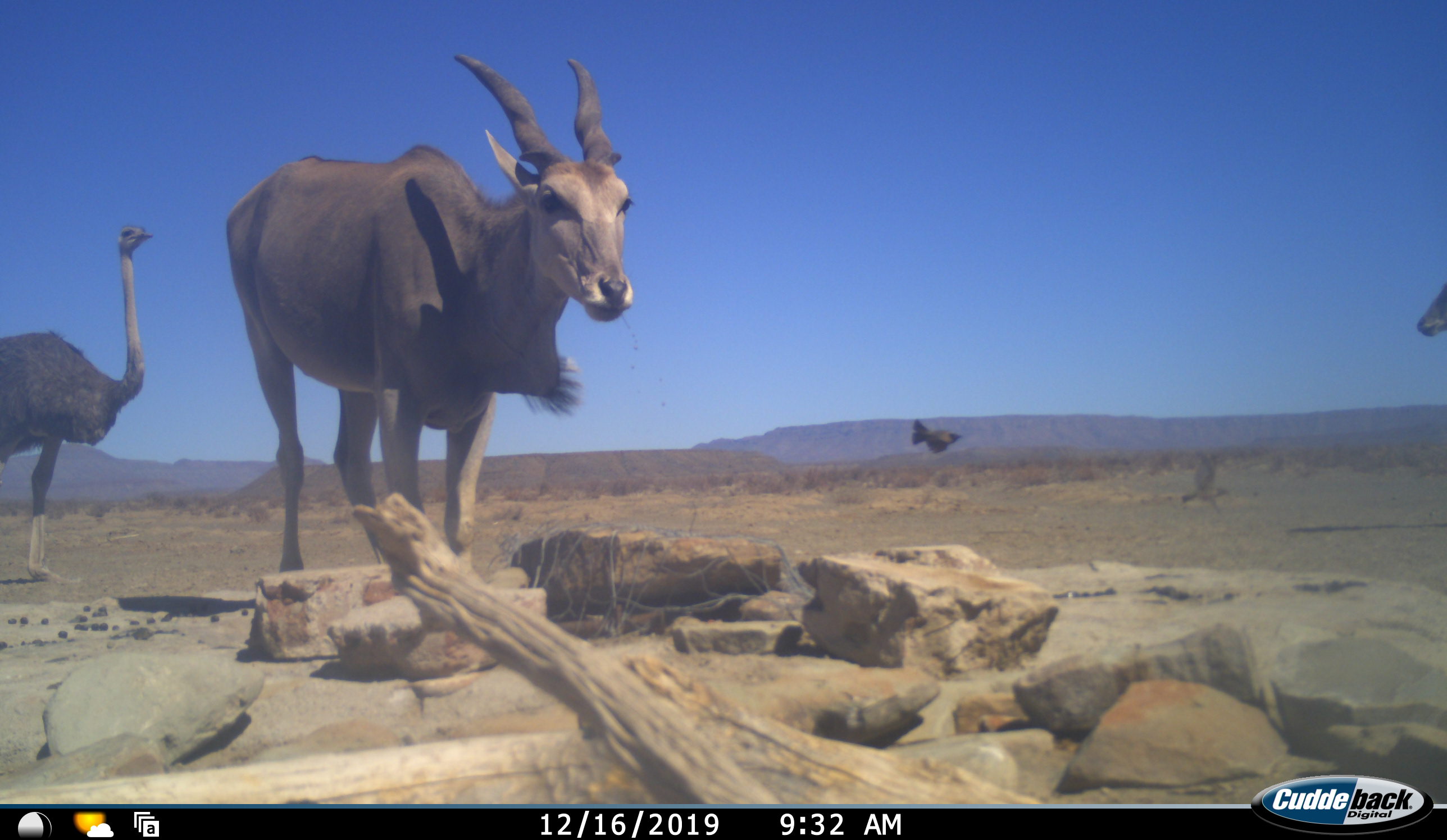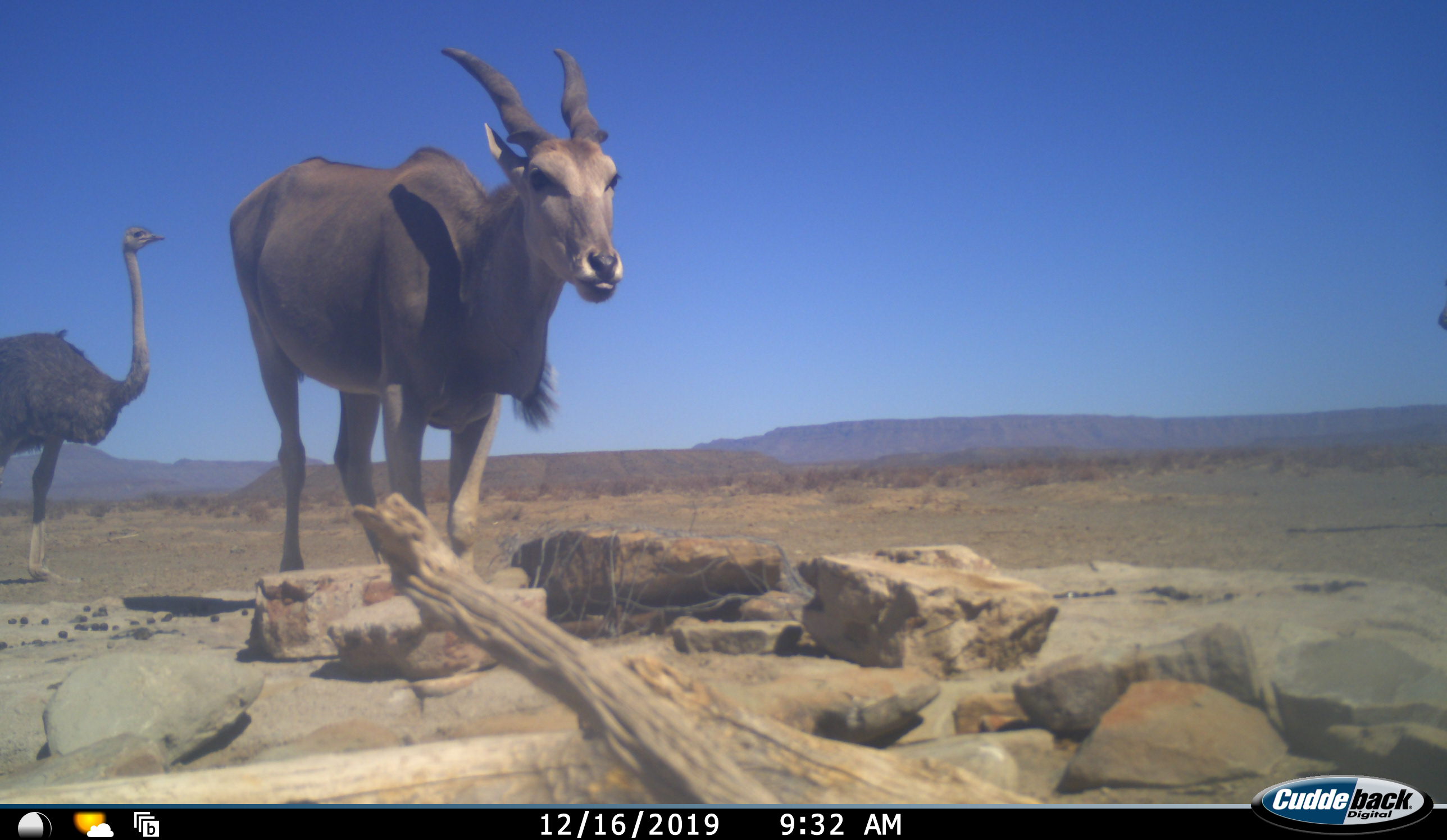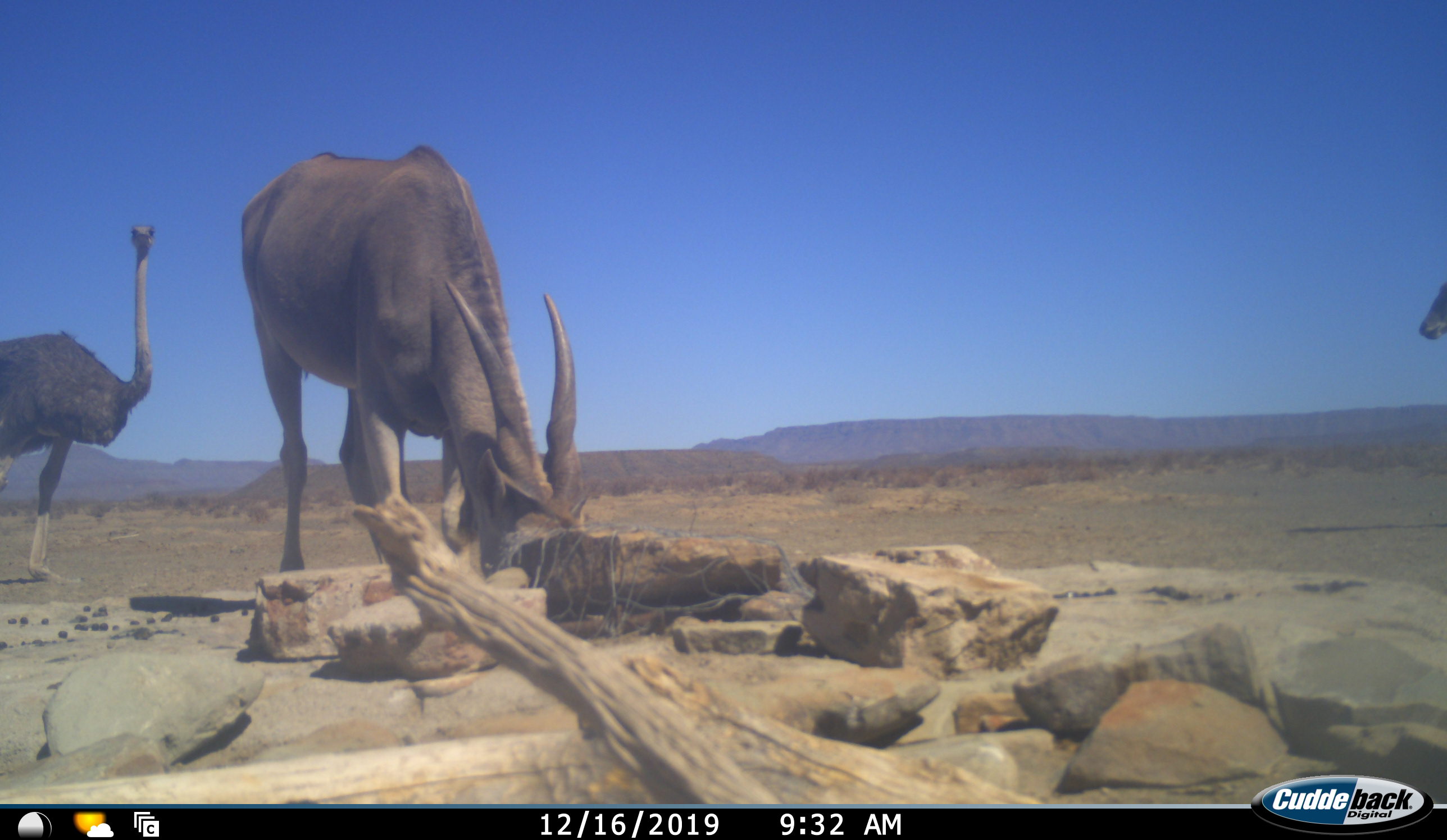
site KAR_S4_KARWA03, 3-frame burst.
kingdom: Animalia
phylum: Chordata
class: Aves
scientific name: Aves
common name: bird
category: birdother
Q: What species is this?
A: Birdother (bird) (Aves).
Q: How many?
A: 1.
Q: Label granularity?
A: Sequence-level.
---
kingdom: Animalia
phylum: Chordata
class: Mammalia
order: Artiodactyla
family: Bovidae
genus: Tragelaphus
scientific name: Tragelaphus oryx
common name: eland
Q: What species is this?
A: Eland (Tragelaphus oryx).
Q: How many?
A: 2.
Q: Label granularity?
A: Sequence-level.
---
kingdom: Animalia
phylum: Chordata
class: Aves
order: Struthioniformes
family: Struthionidae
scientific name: Struthionidae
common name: ostrich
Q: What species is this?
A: Ostrich (Struthionidae).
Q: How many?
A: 1.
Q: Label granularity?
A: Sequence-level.